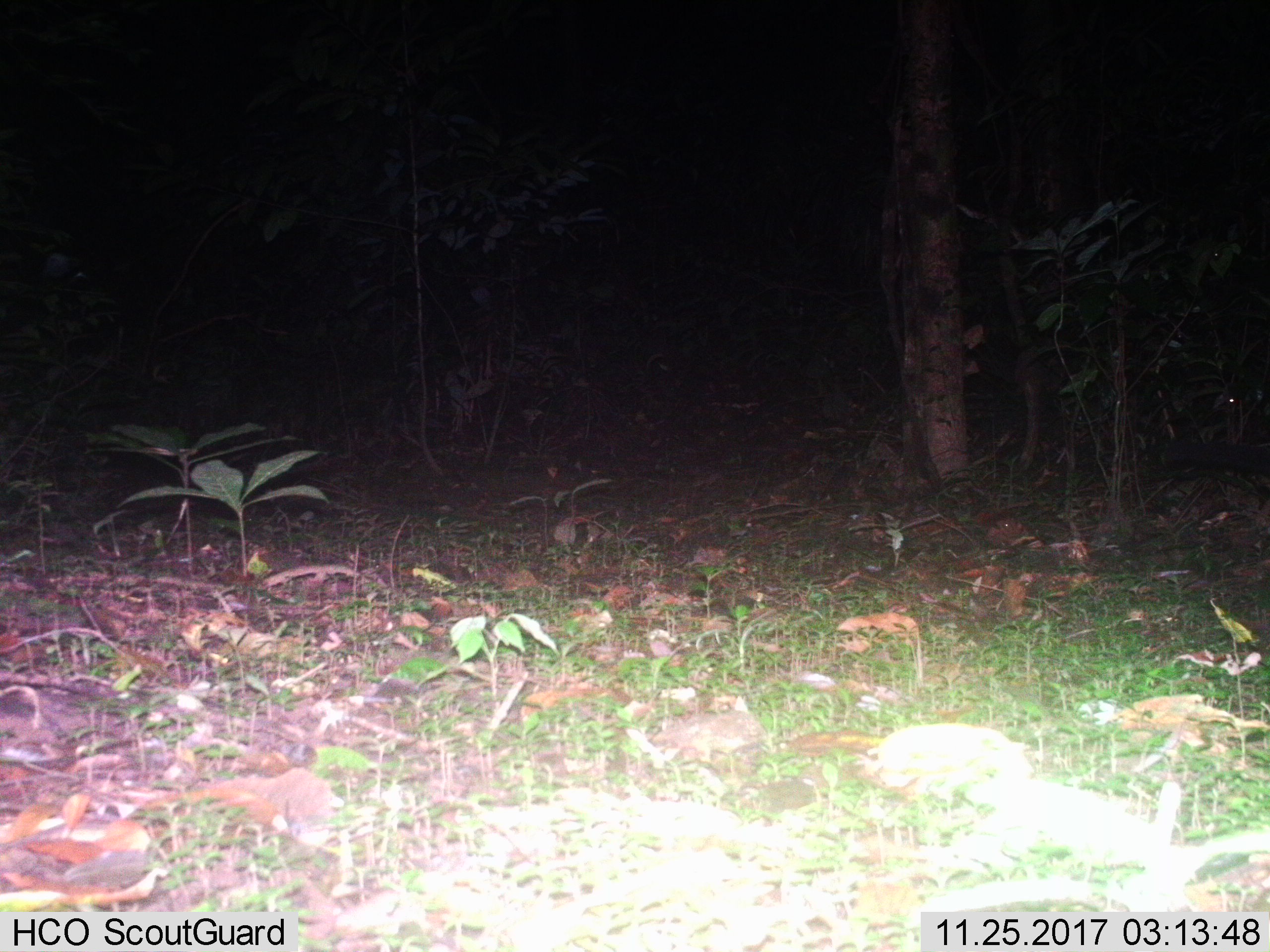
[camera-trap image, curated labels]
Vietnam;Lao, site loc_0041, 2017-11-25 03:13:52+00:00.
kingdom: Animalia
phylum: Chordata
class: Mammalia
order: Carnivora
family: Viverridae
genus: Paguma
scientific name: Paguma larvata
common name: masked palm civet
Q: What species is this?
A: Masked palm civet (Paguma larvata).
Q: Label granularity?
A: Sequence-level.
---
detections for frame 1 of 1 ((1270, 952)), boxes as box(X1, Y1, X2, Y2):
masked palm civet: box(1159, 380, 1270, 473)